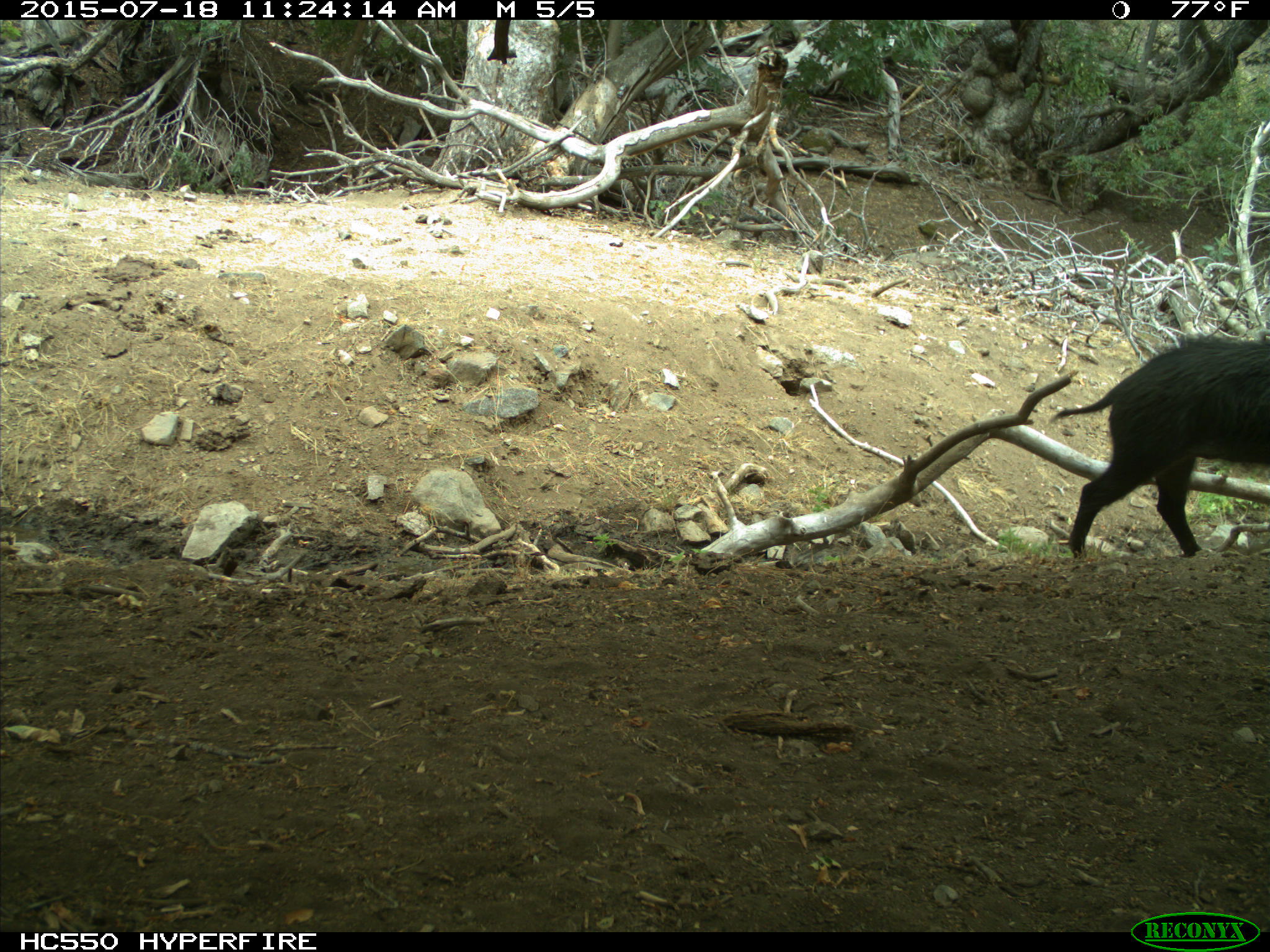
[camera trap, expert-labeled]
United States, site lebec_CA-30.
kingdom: Animalia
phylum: Chordata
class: Mammalia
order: Artiodactyla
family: Suidae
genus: Sus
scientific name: Sus scrofa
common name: wild boar